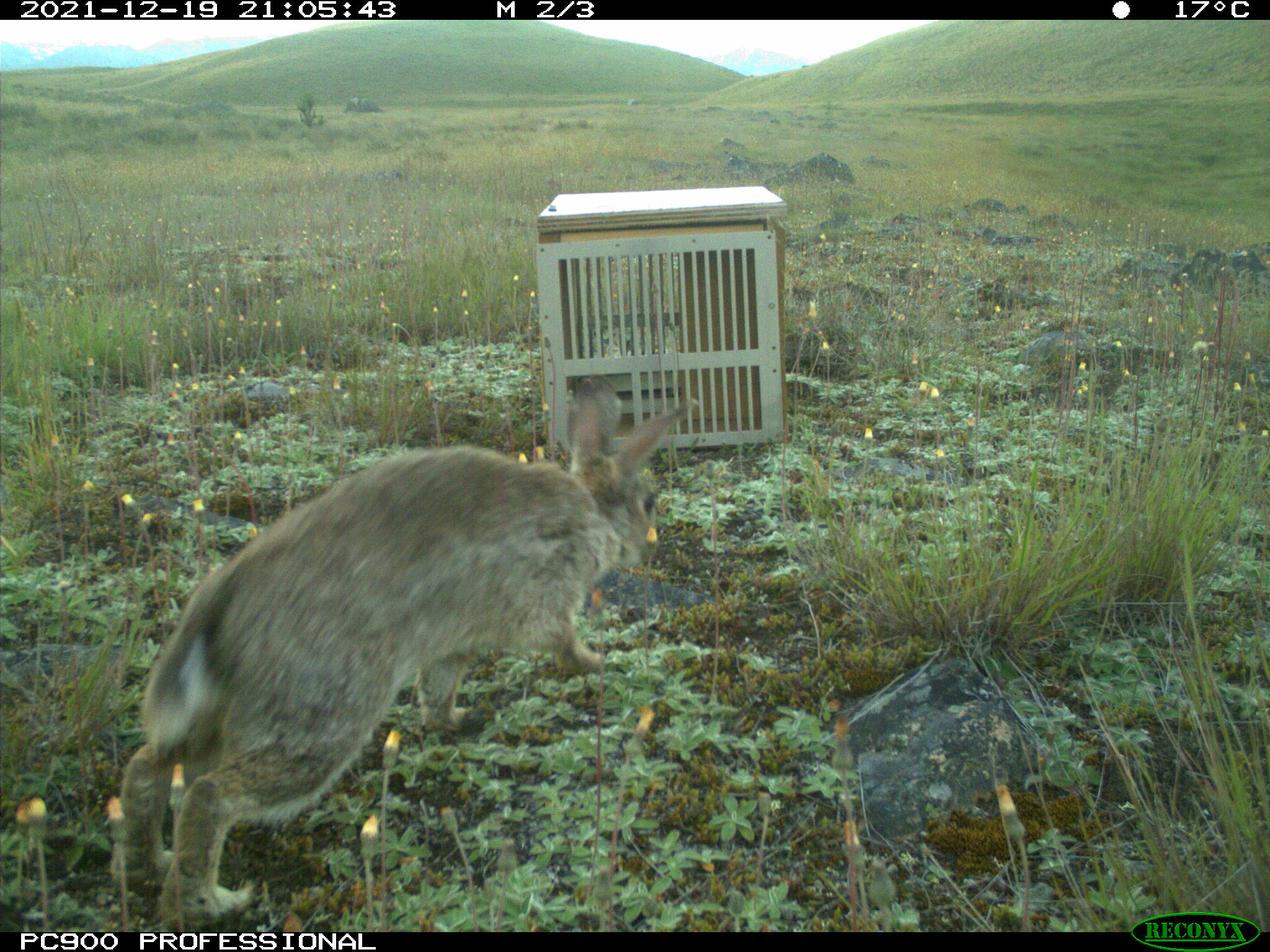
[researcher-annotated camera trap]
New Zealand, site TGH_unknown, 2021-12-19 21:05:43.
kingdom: Animalia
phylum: Chordata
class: Mammalia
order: Lagomorpha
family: Leporidae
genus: Oryctolagus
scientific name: Oryctolagus cuniculus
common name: european rabbit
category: rabbit